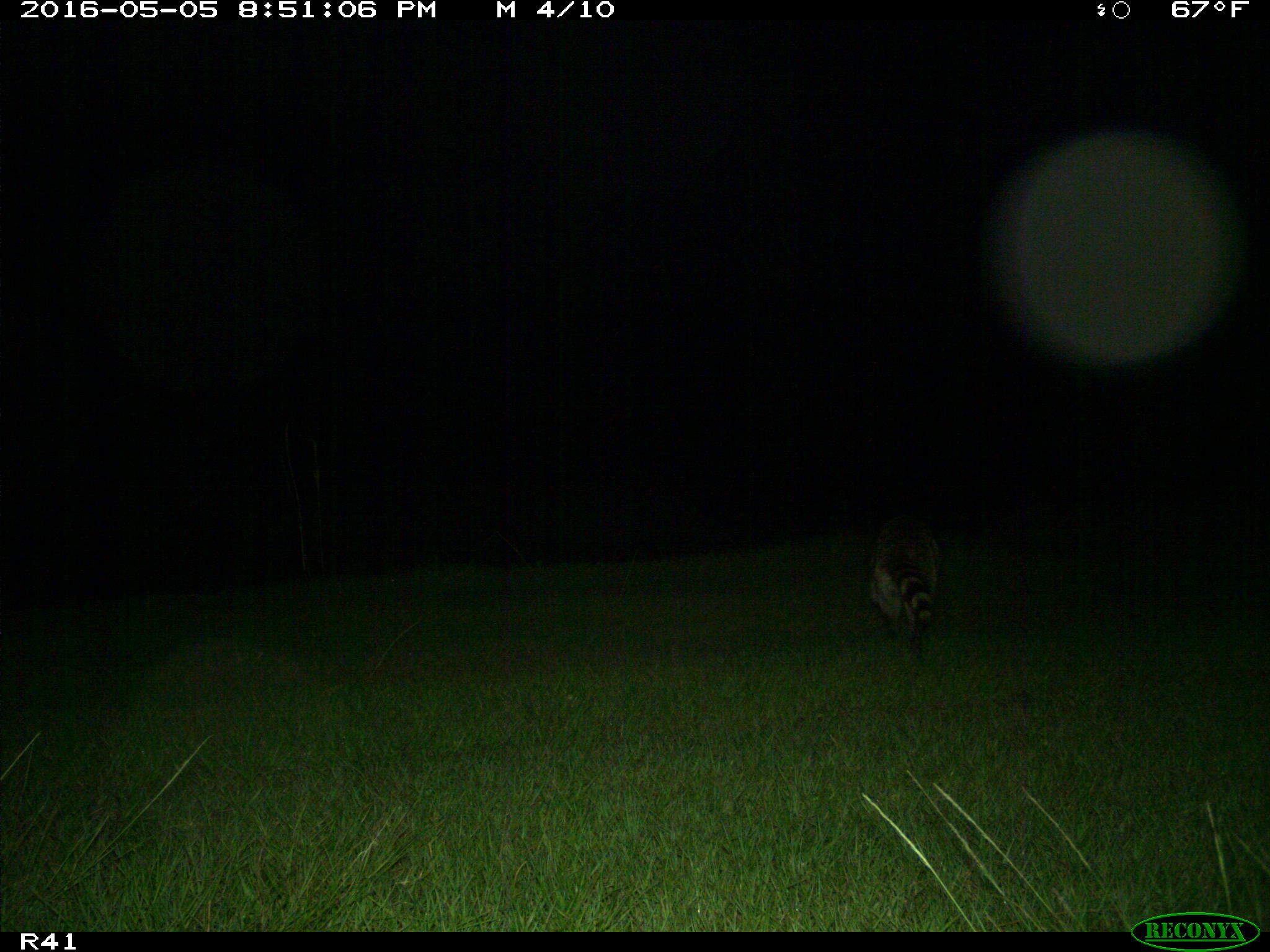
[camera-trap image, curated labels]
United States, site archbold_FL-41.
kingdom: Animalia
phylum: Chordata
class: Mammalia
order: Carnivora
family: Procyonidae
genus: Procyon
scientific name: Procyon lotor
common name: common raccoon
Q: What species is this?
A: Procyon lotor (common raccoon).